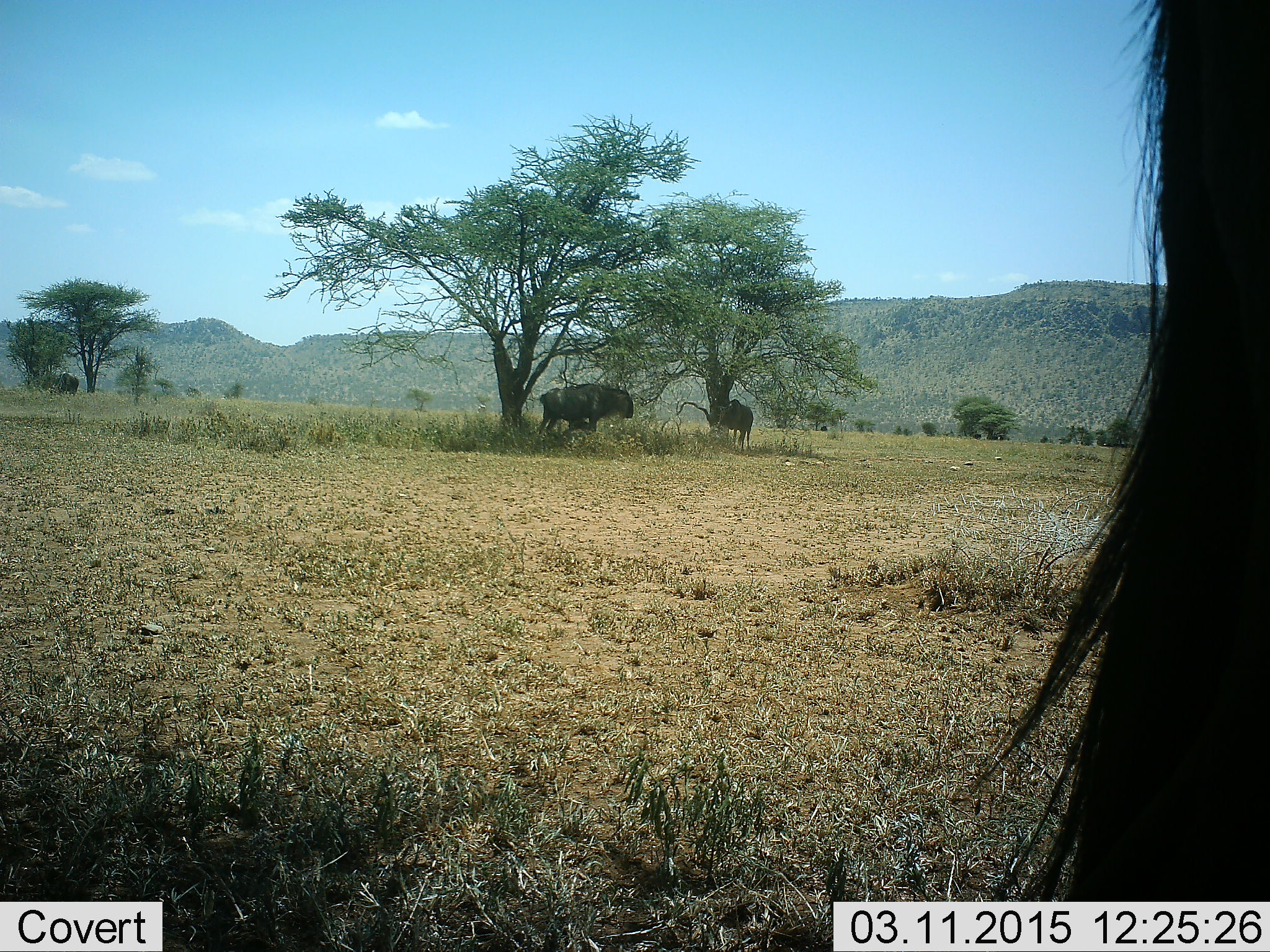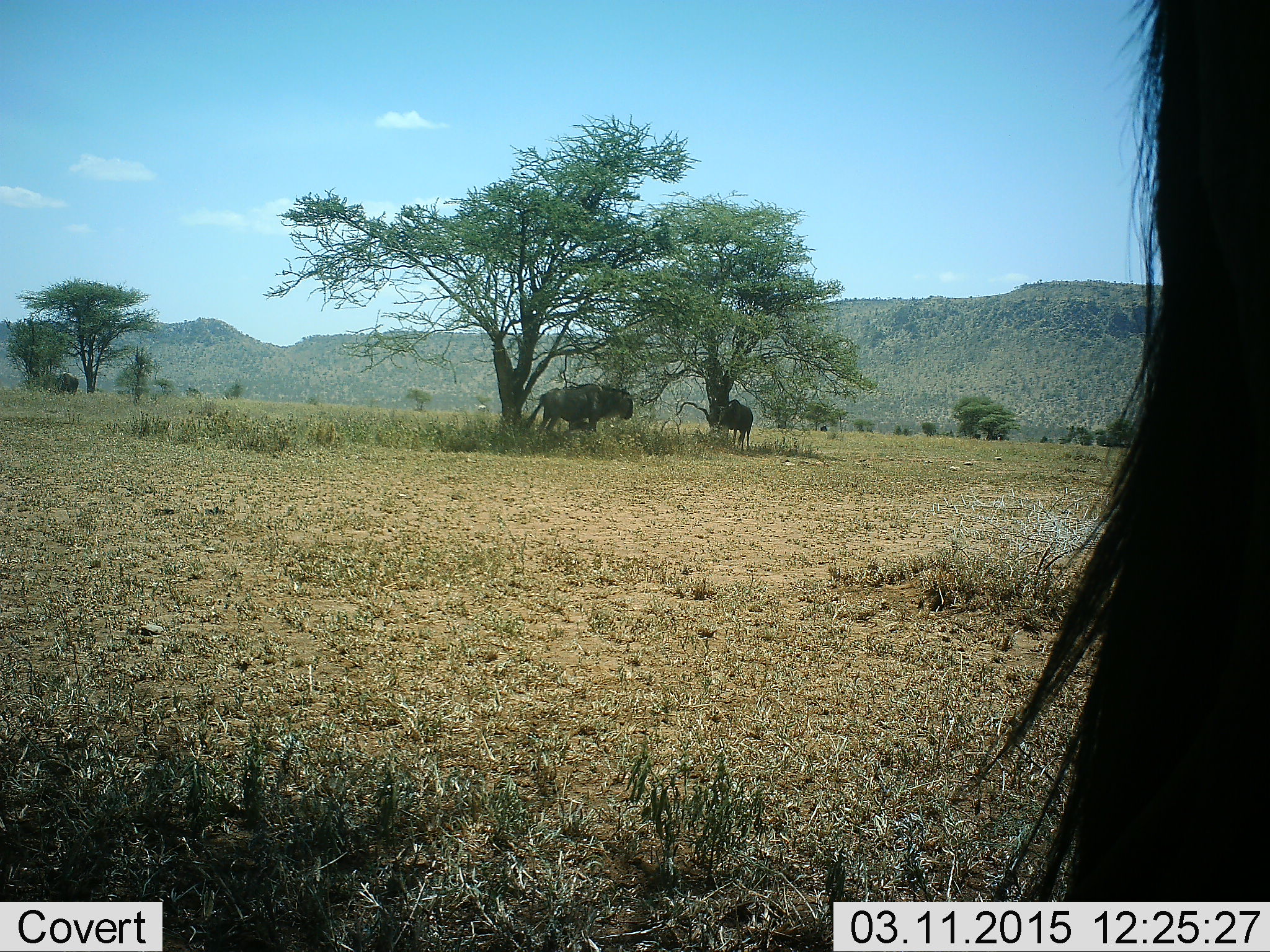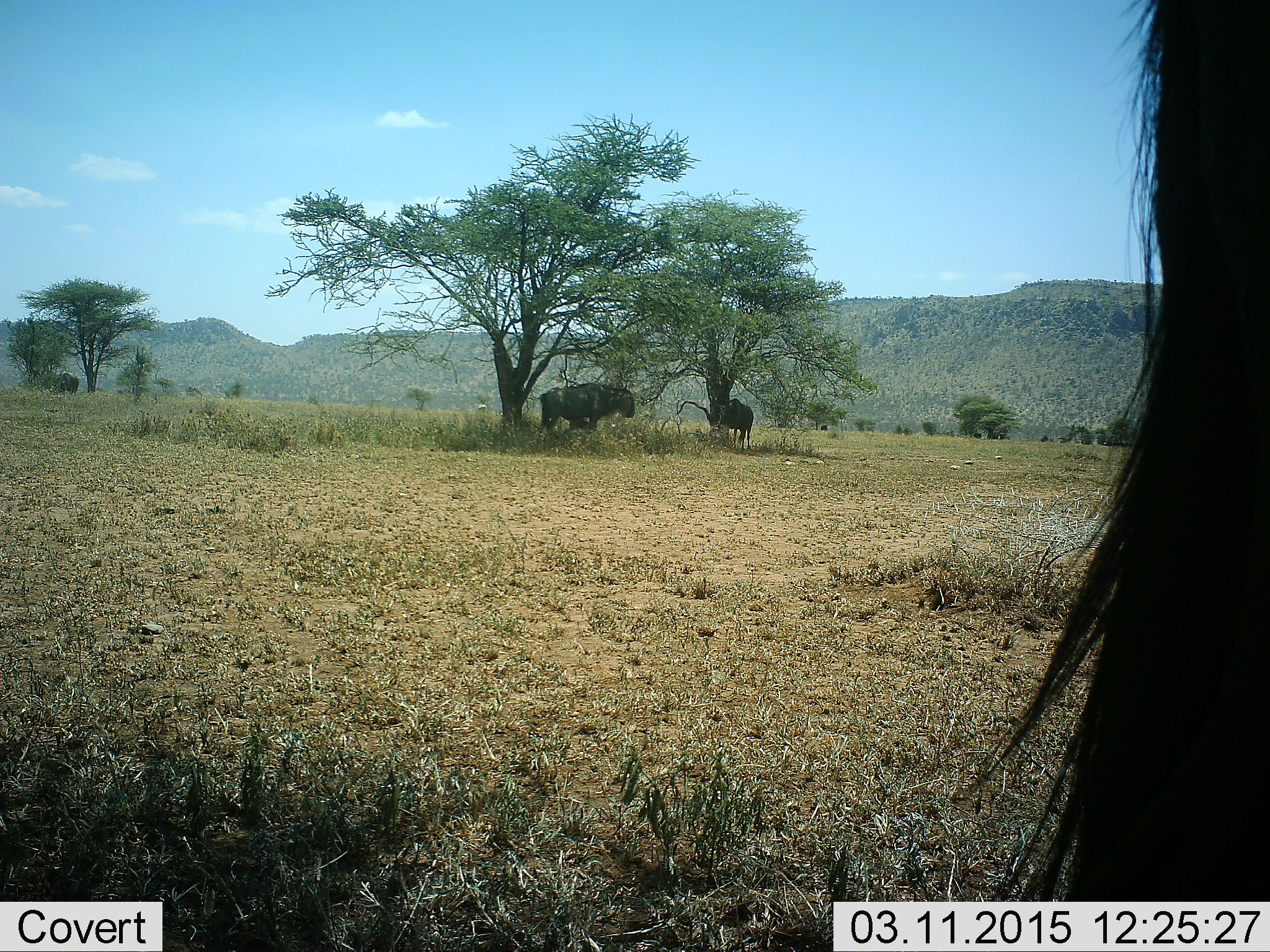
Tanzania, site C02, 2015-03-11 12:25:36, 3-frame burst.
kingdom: Animalia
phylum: Chordata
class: Mammalia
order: Artiodactyla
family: Bovidae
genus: Connochaetes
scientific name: Connochaetes taurinus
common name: blue wildebeest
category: wildebeest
Wildebeest (blue wildebeest) (Connochaetes taurinus), count 3. Behavior (volunteer vote fractions): standing 100%, resting 10%, moving 0%, interacting 0%. Young present (vote fraction): 0%. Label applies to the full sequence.